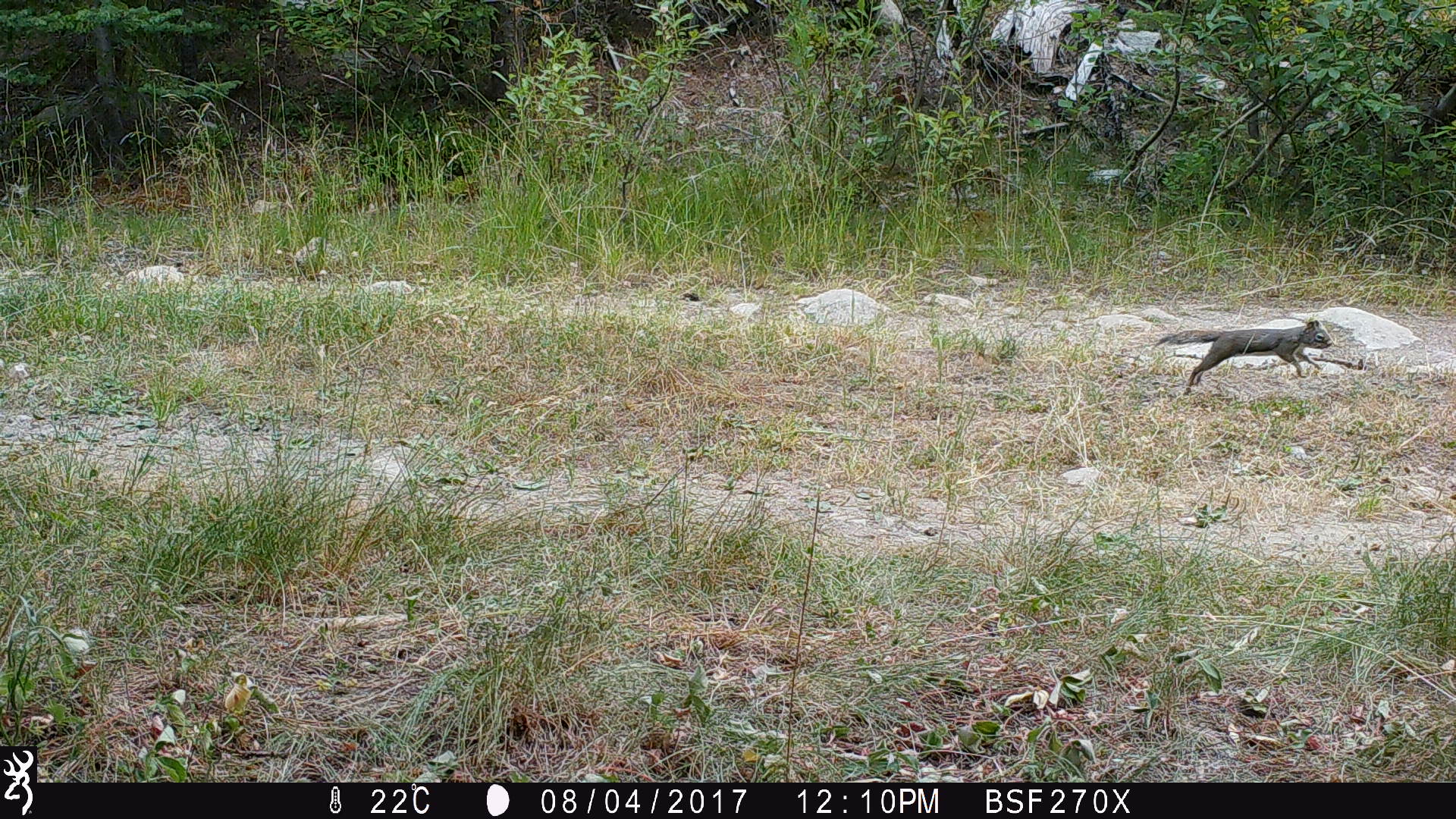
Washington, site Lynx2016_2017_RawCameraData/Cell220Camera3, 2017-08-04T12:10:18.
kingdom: Animalia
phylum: Chordata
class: Mammalia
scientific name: Mammalia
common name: small mammal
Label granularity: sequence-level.